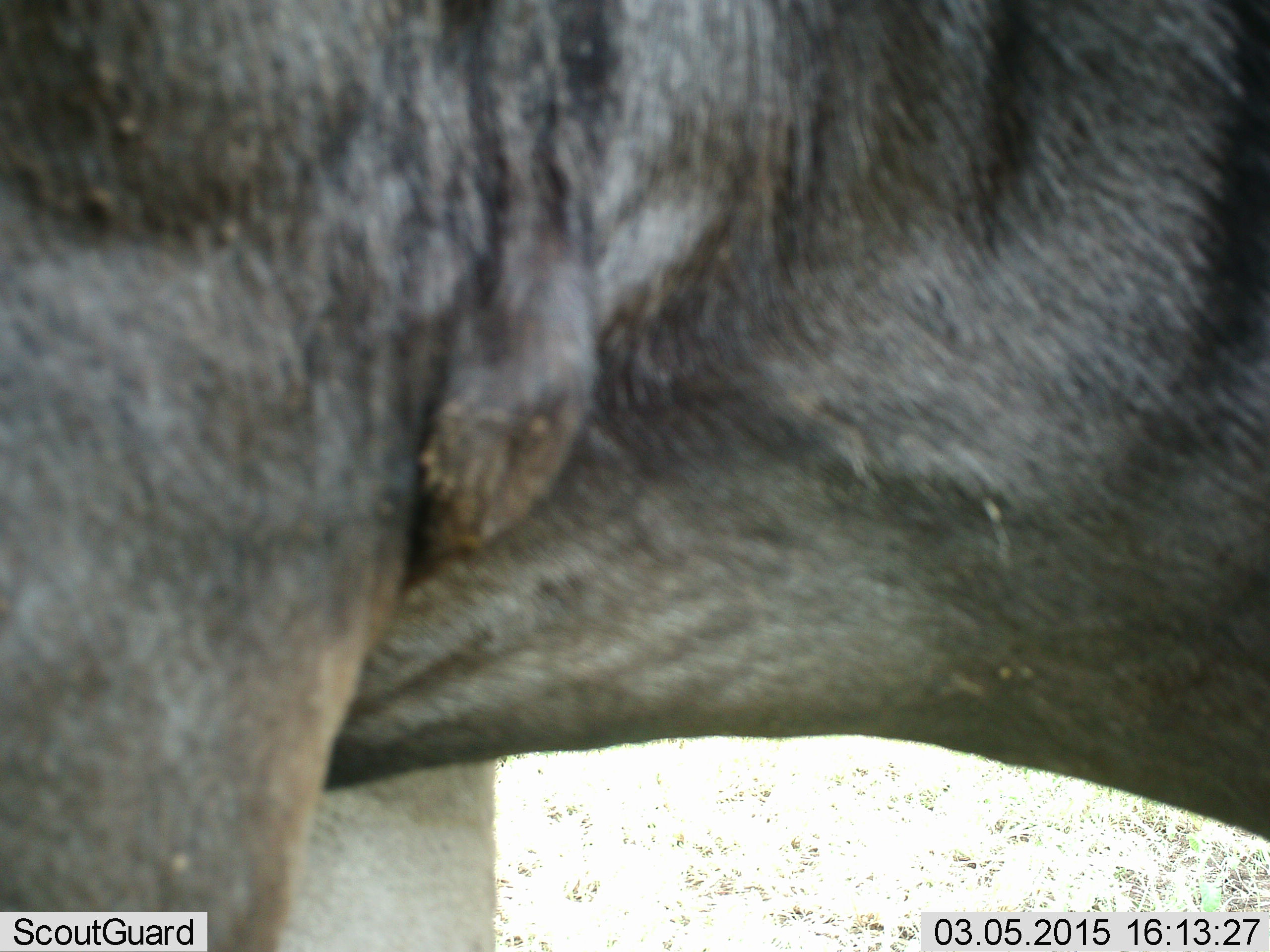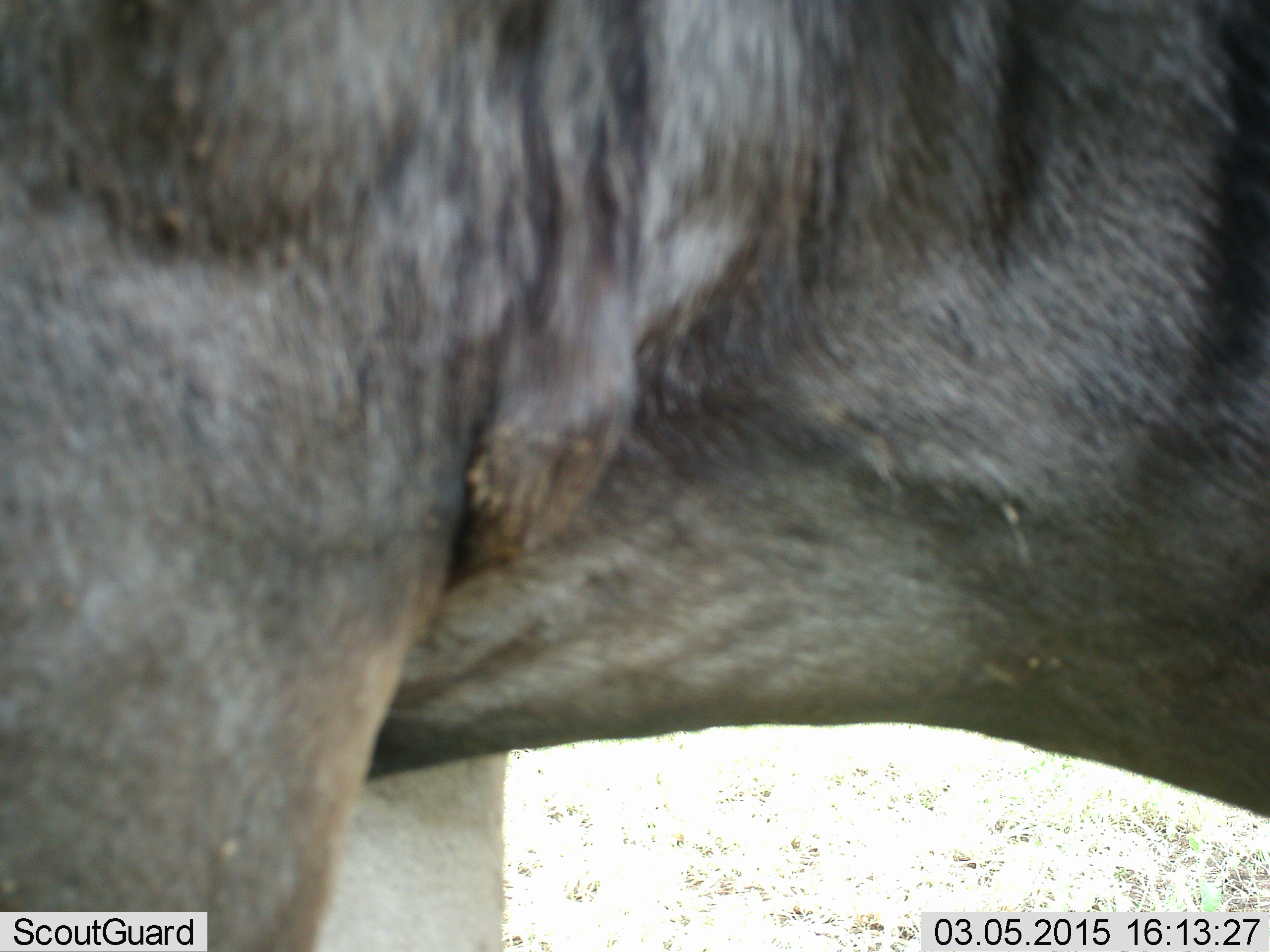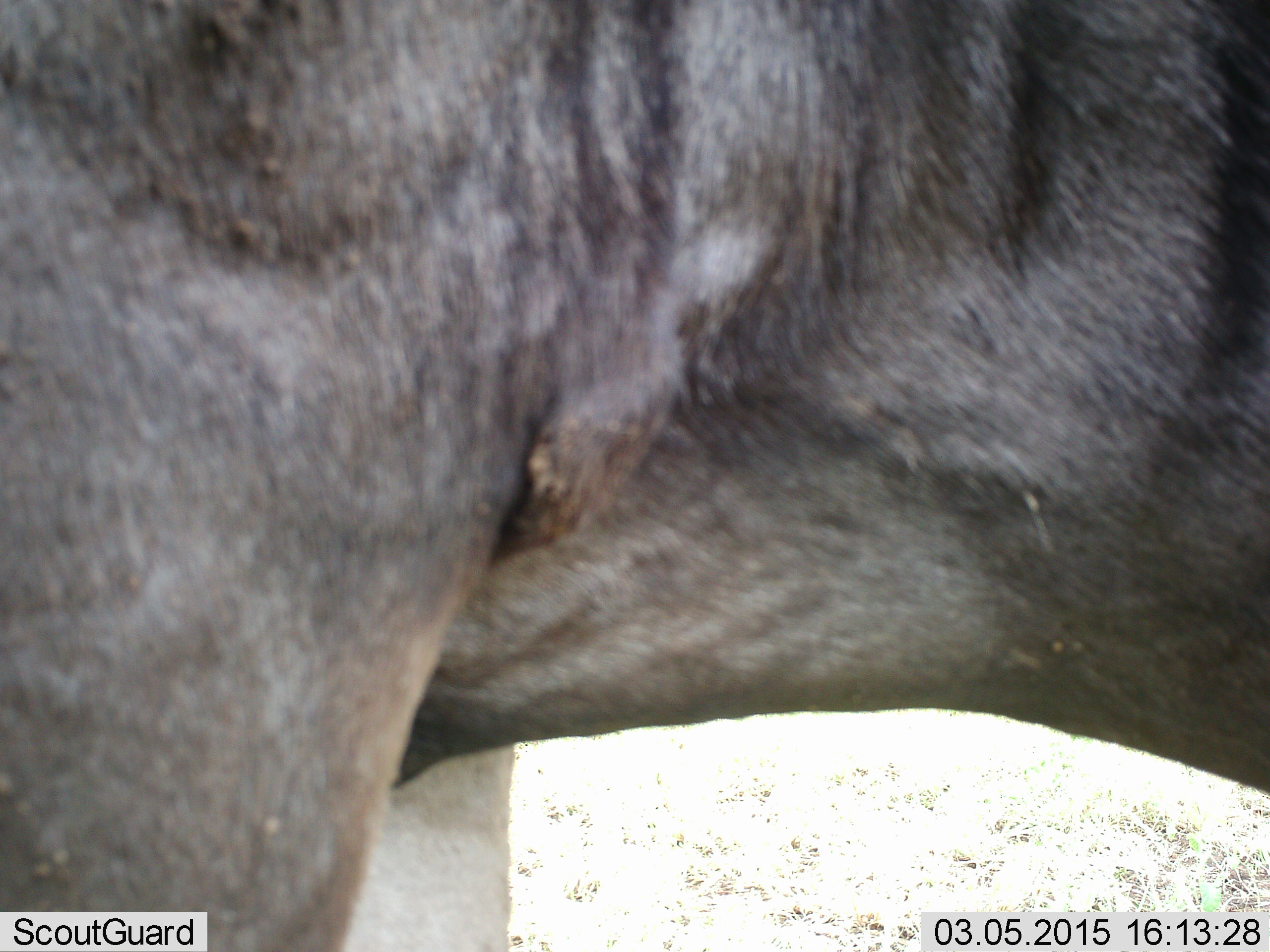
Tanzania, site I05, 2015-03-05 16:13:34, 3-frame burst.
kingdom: Animalia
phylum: Chordata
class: Mammalia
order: Artiodactyla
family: Bovidae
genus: Connochaetes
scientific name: Connochaetes taurinus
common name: blue wildebeest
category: wildebeest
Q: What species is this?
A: Wildebeest (blue wildebeest) (Connochaetes taurinus).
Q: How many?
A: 1.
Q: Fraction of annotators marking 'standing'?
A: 100%.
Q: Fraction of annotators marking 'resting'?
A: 0%.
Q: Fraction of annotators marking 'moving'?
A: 10%.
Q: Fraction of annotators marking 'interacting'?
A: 0%.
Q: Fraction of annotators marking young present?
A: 0%.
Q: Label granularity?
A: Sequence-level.